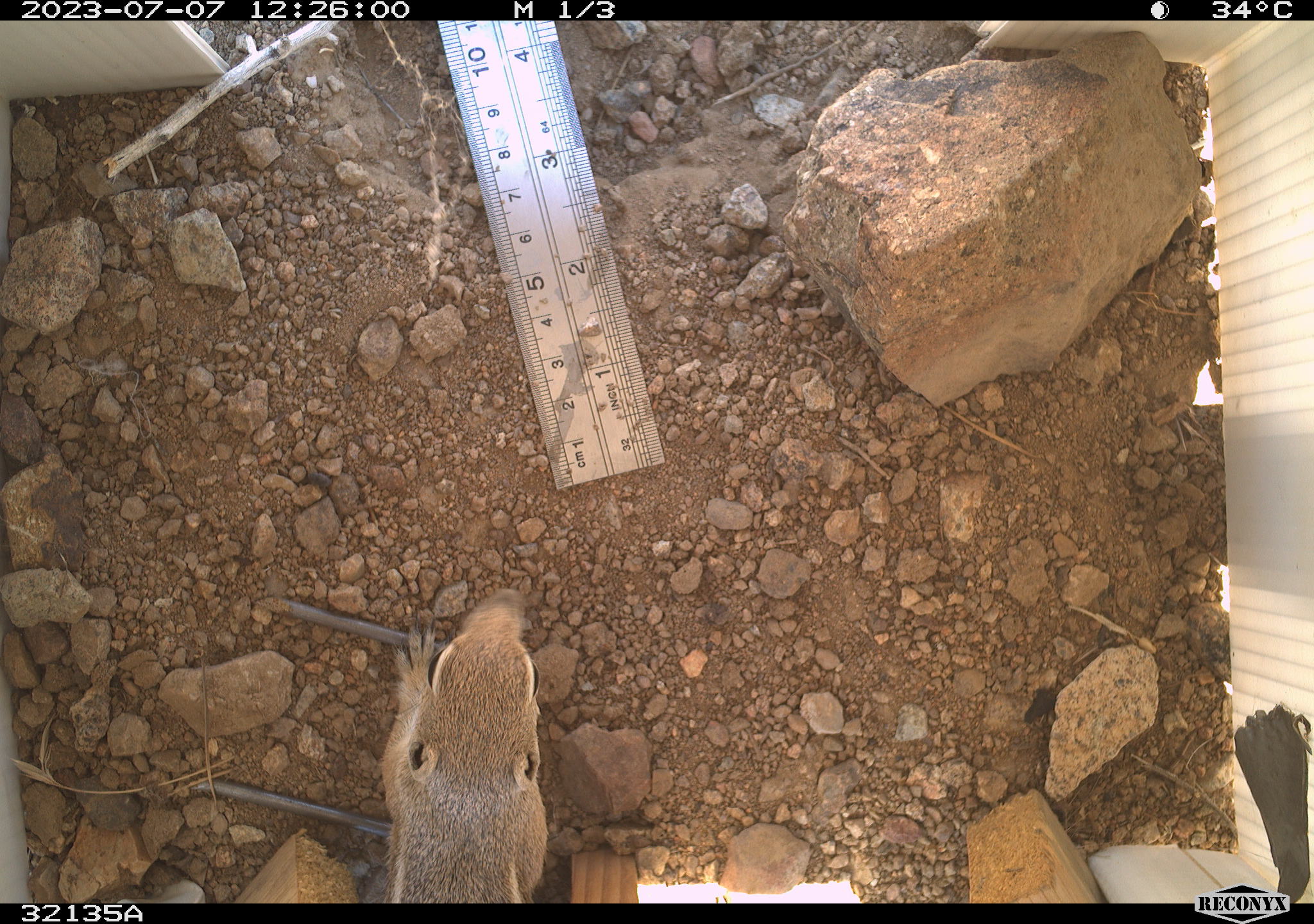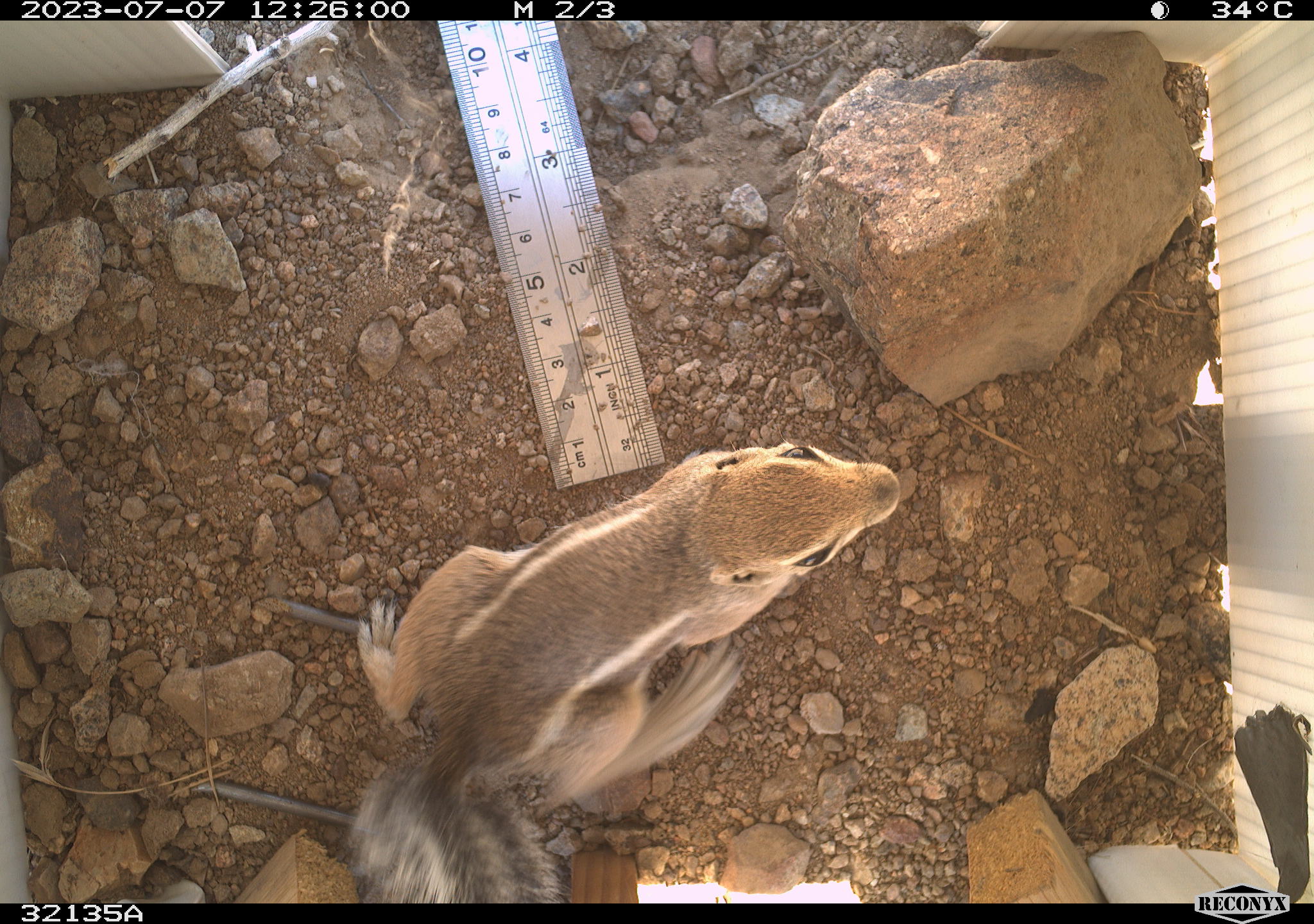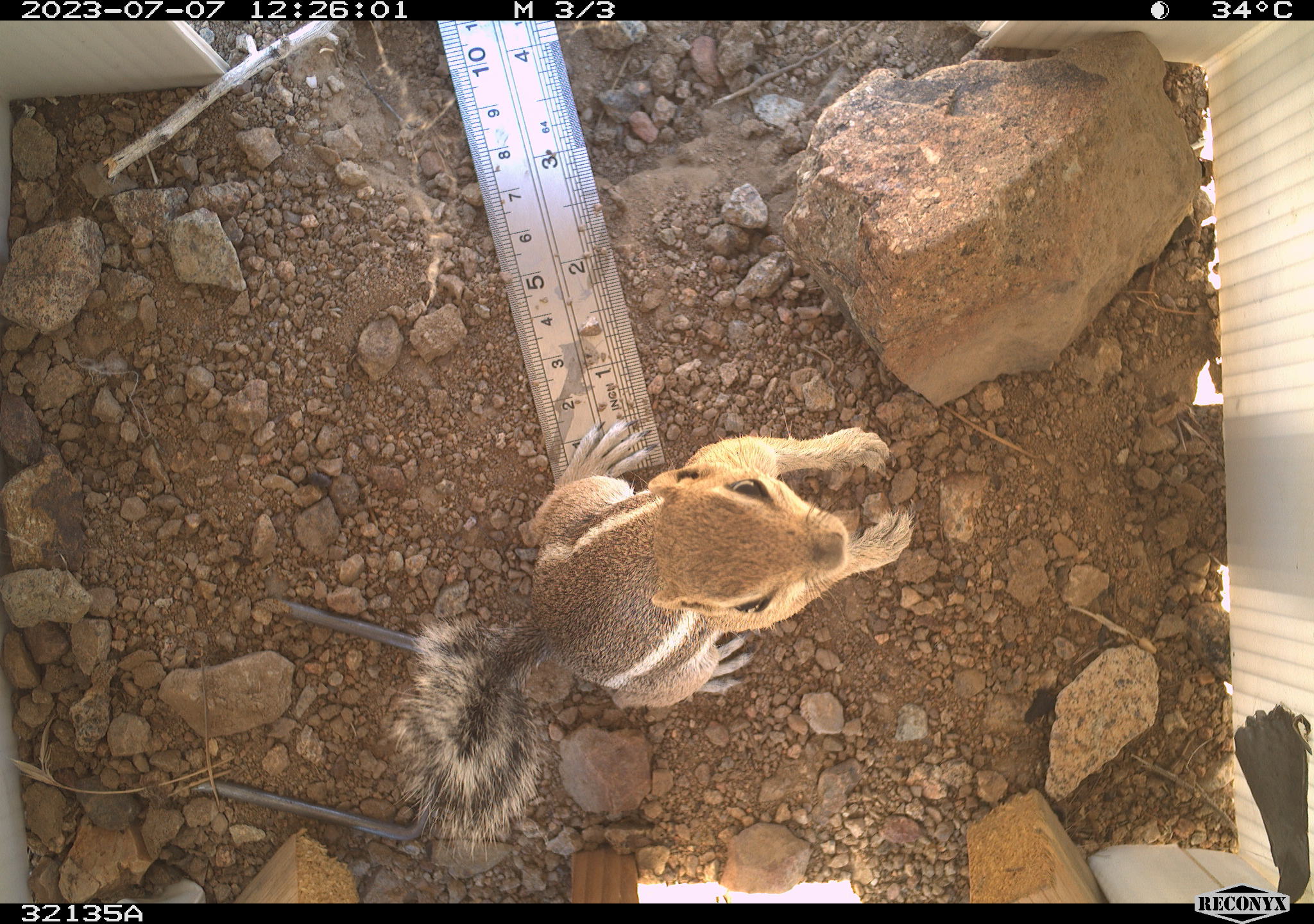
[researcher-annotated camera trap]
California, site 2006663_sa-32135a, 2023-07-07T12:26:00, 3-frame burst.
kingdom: Animalia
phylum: Chordata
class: Mammalia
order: Rodentia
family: Sciuridae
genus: Ammospermophilus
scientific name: Ammospermophilus leucurus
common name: white-tailed antelope squirrel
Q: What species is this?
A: White-tailed antelope squirrel (Ammospermophilus leucurus).